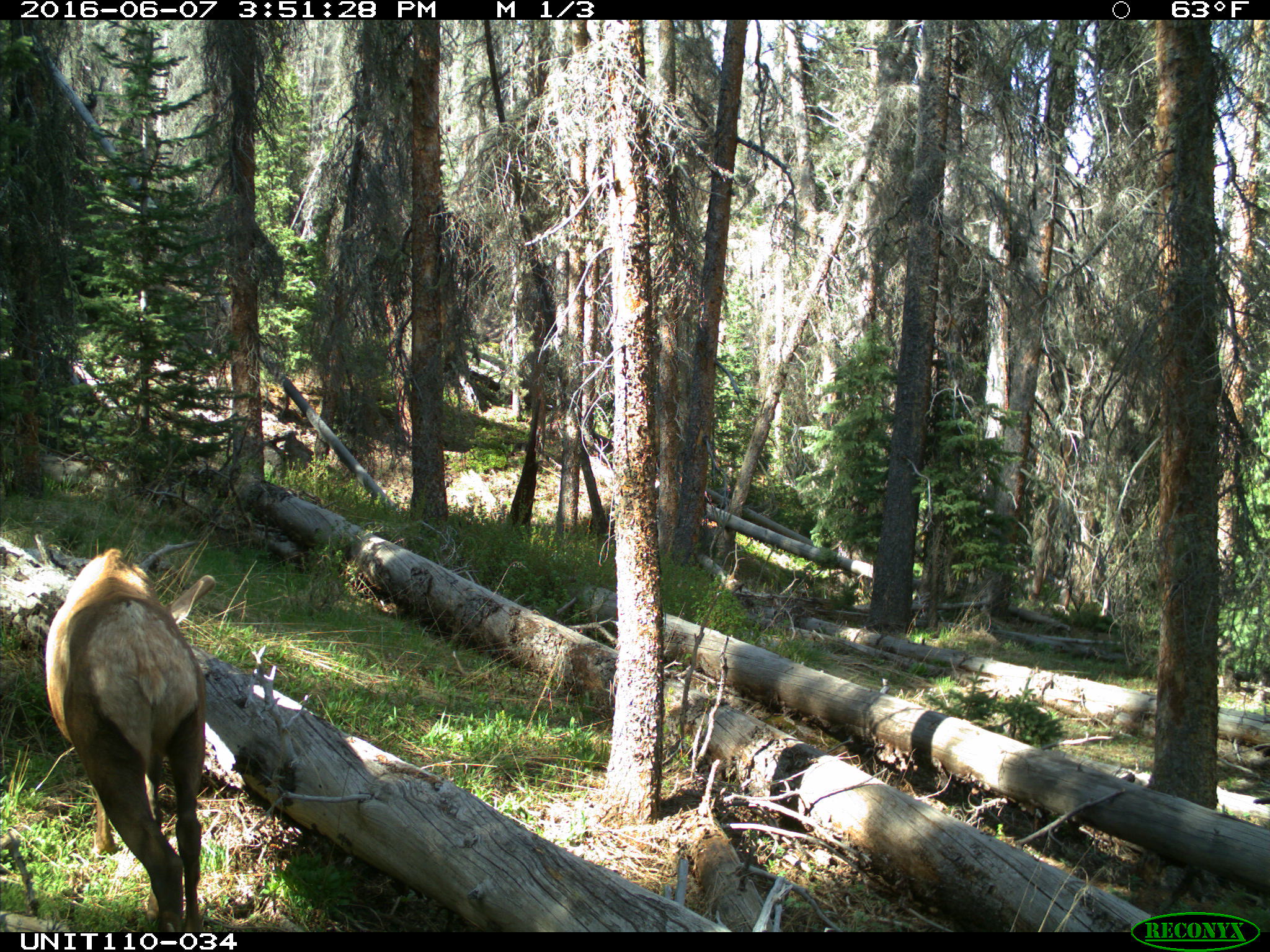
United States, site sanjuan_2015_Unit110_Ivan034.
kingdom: Animalia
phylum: Chordata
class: Mammalia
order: Artiodactyla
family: Cervidae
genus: Cervus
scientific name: Cervus elaphus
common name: red deer